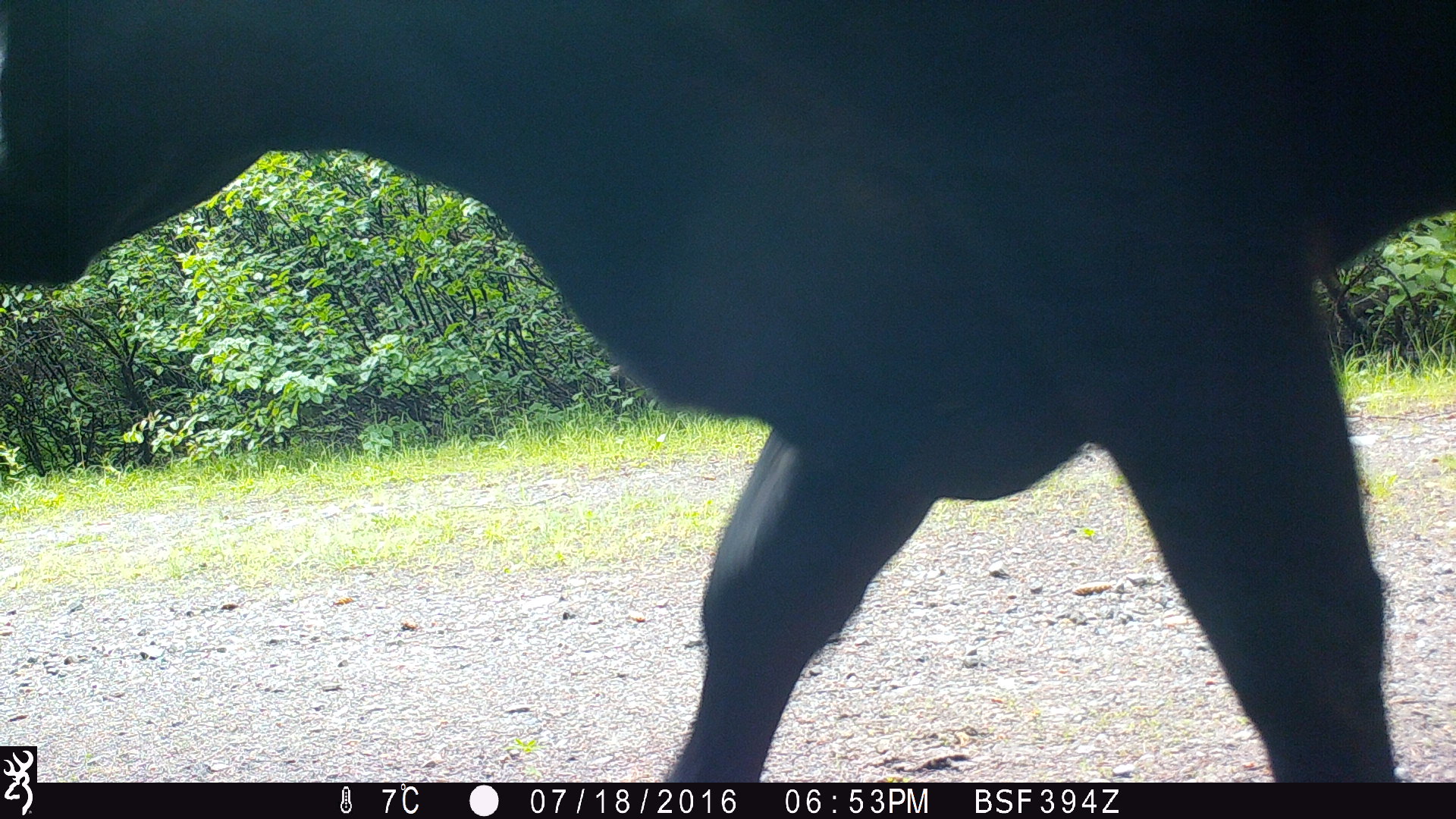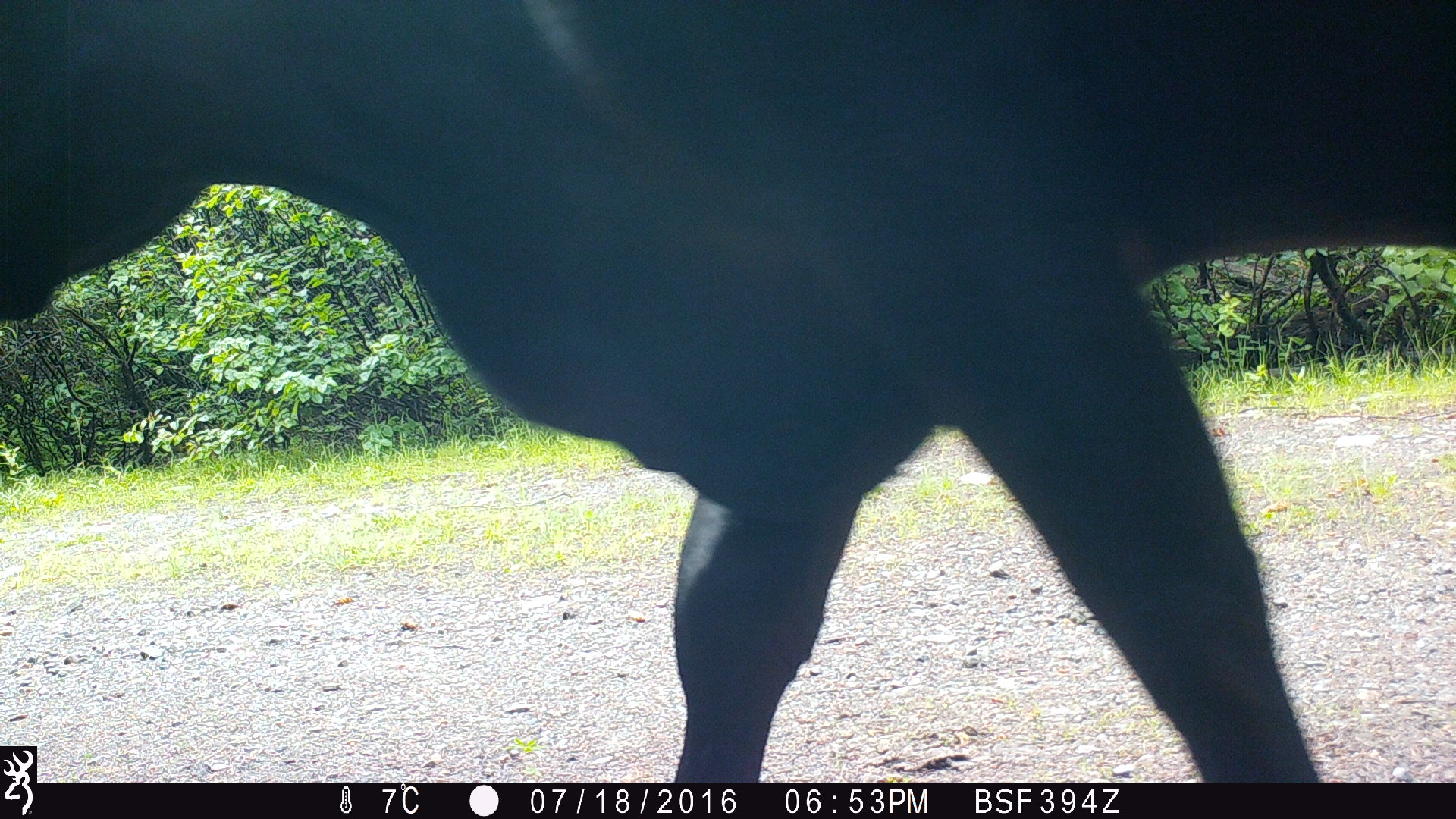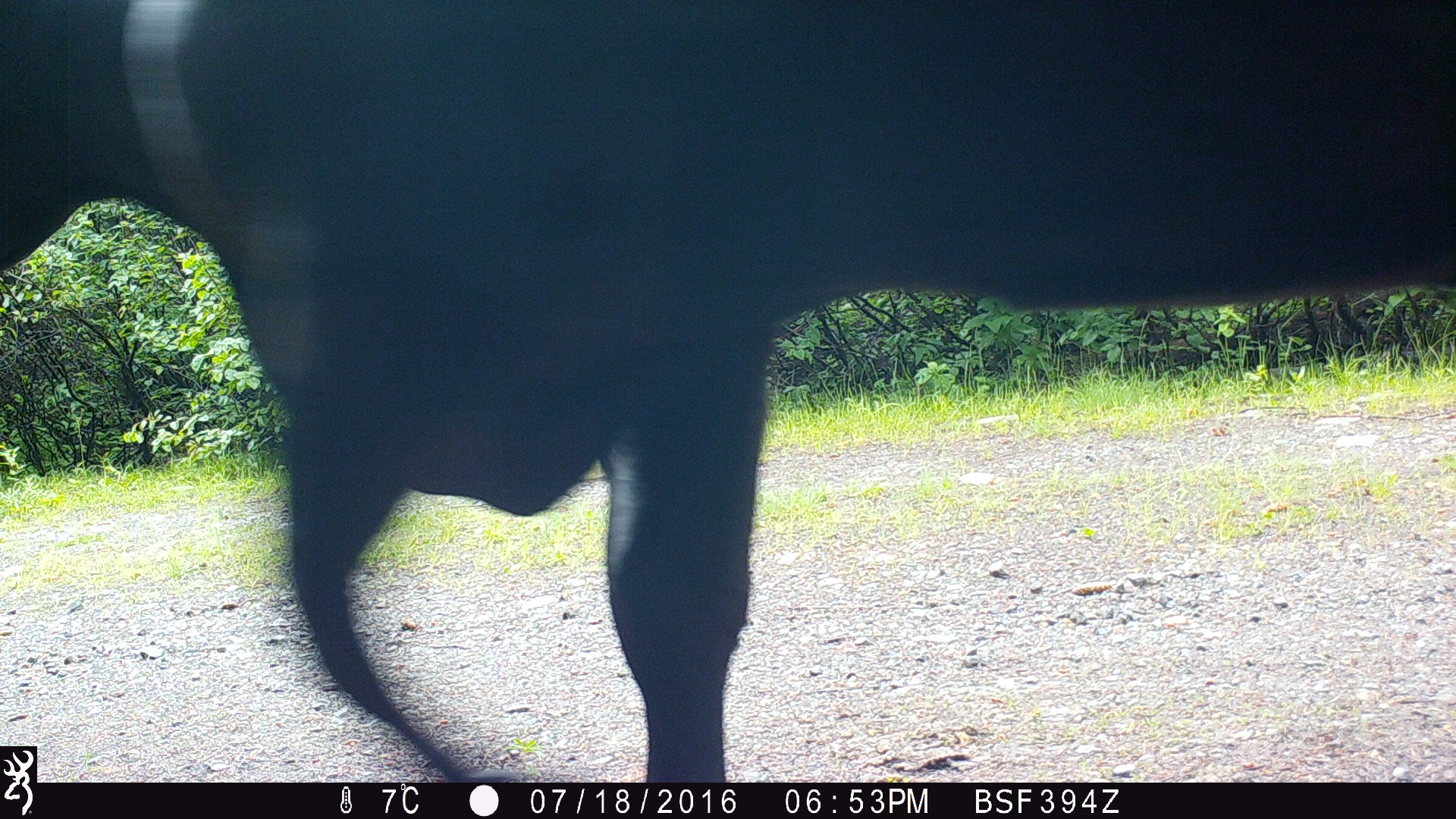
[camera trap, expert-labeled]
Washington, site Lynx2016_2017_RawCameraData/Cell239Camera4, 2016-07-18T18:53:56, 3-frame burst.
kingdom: Animalia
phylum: Chordata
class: Mammalia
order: Artiodactyla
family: Bovidae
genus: Bos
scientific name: Bos taurus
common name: domestic cattle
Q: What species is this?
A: Domestic cattle (Bos taurus).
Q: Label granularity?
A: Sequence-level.